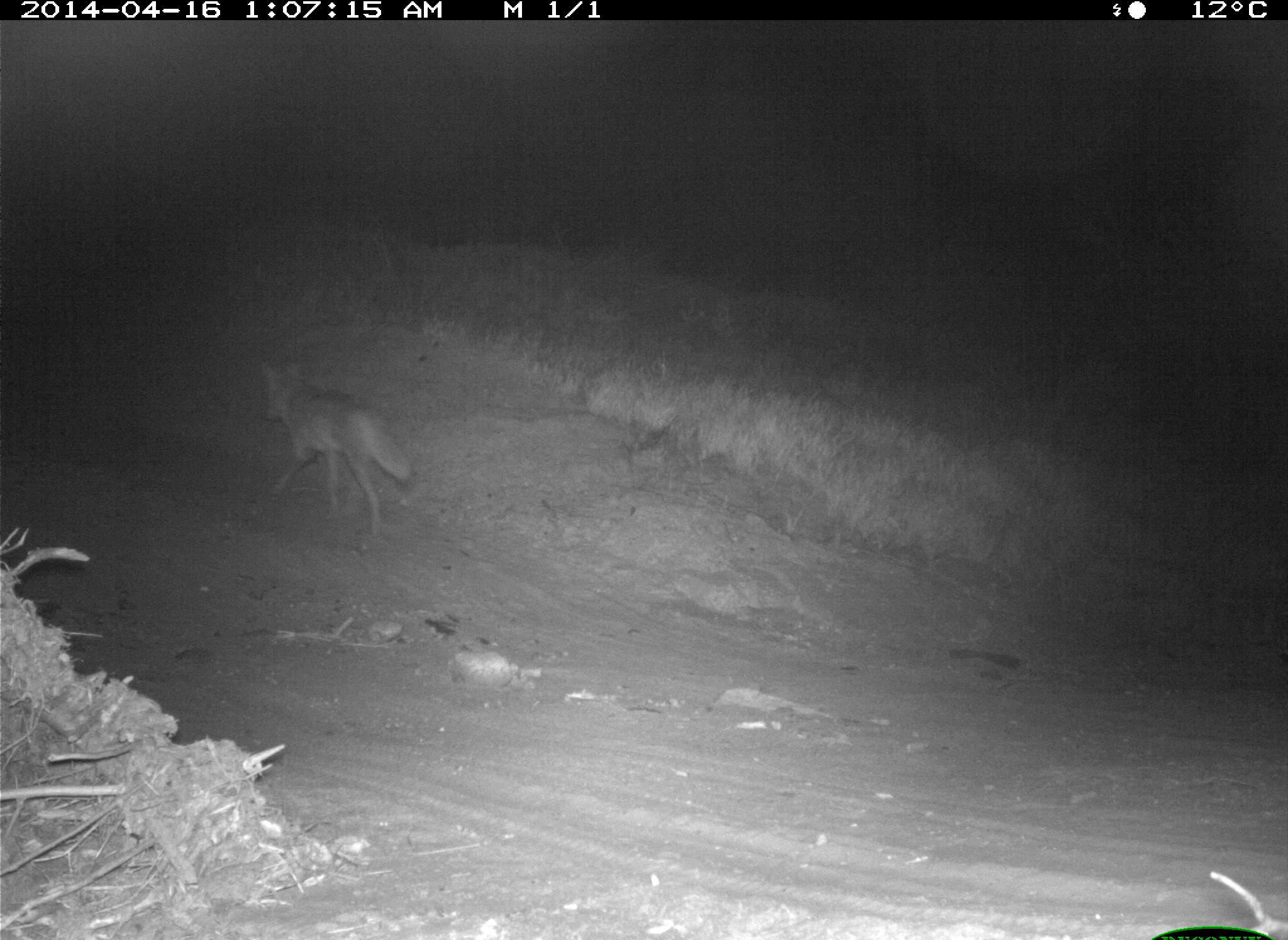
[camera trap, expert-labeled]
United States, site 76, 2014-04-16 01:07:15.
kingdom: Animalia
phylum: Chordata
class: Mammalia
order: Carnivora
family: Canidae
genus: Canis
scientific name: Canis latrans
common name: coyote